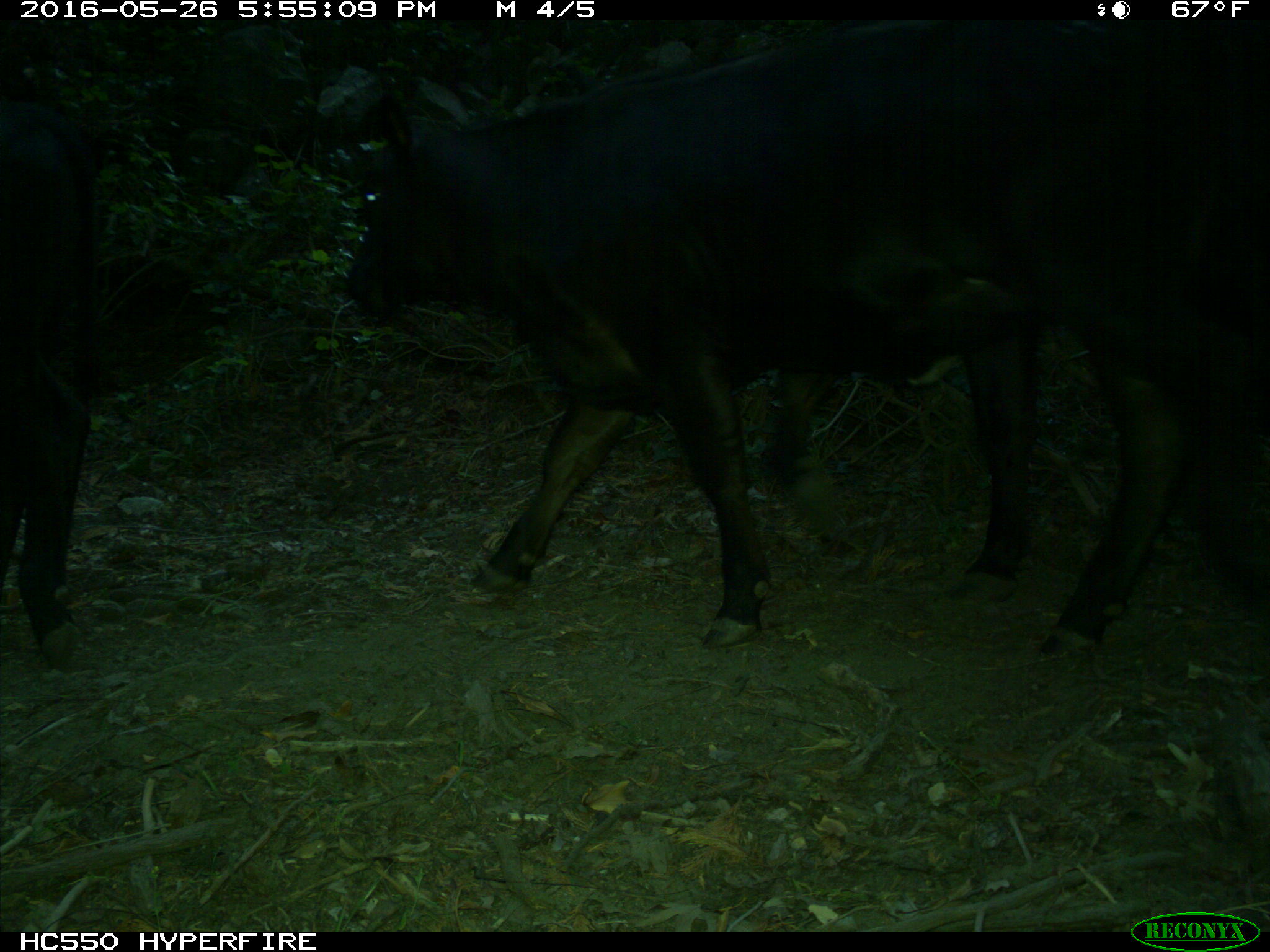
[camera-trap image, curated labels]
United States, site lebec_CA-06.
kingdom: Animalia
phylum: Chordata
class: Mammalia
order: Artiodactyla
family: Bovidae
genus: Bos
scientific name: Bos taurus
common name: domestic cow